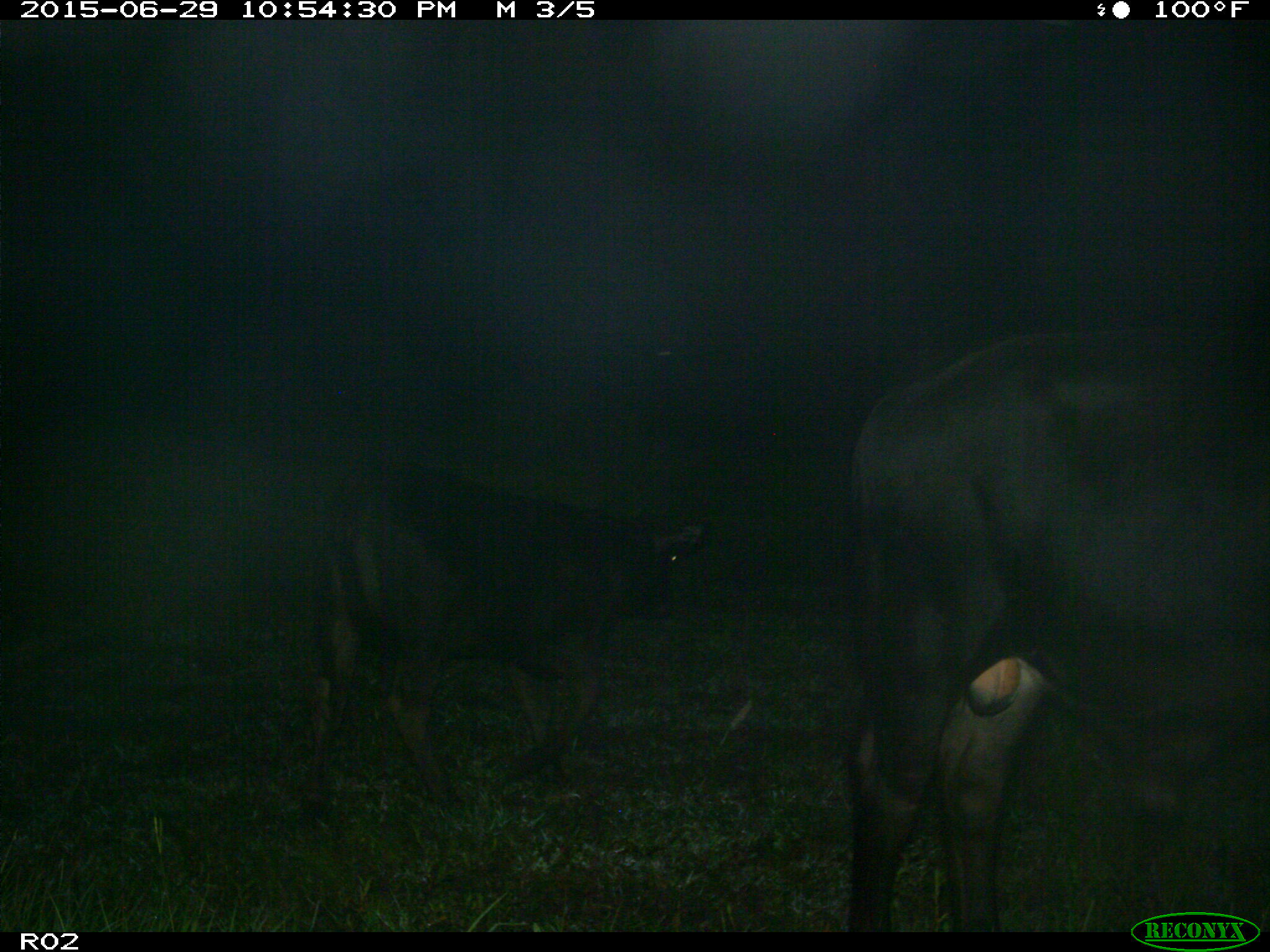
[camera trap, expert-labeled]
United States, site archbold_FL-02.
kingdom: Animalia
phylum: Chordata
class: Mammalia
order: Artiodactyla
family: Bovidae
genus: Bos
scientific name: Bos taurus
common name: domestic cow